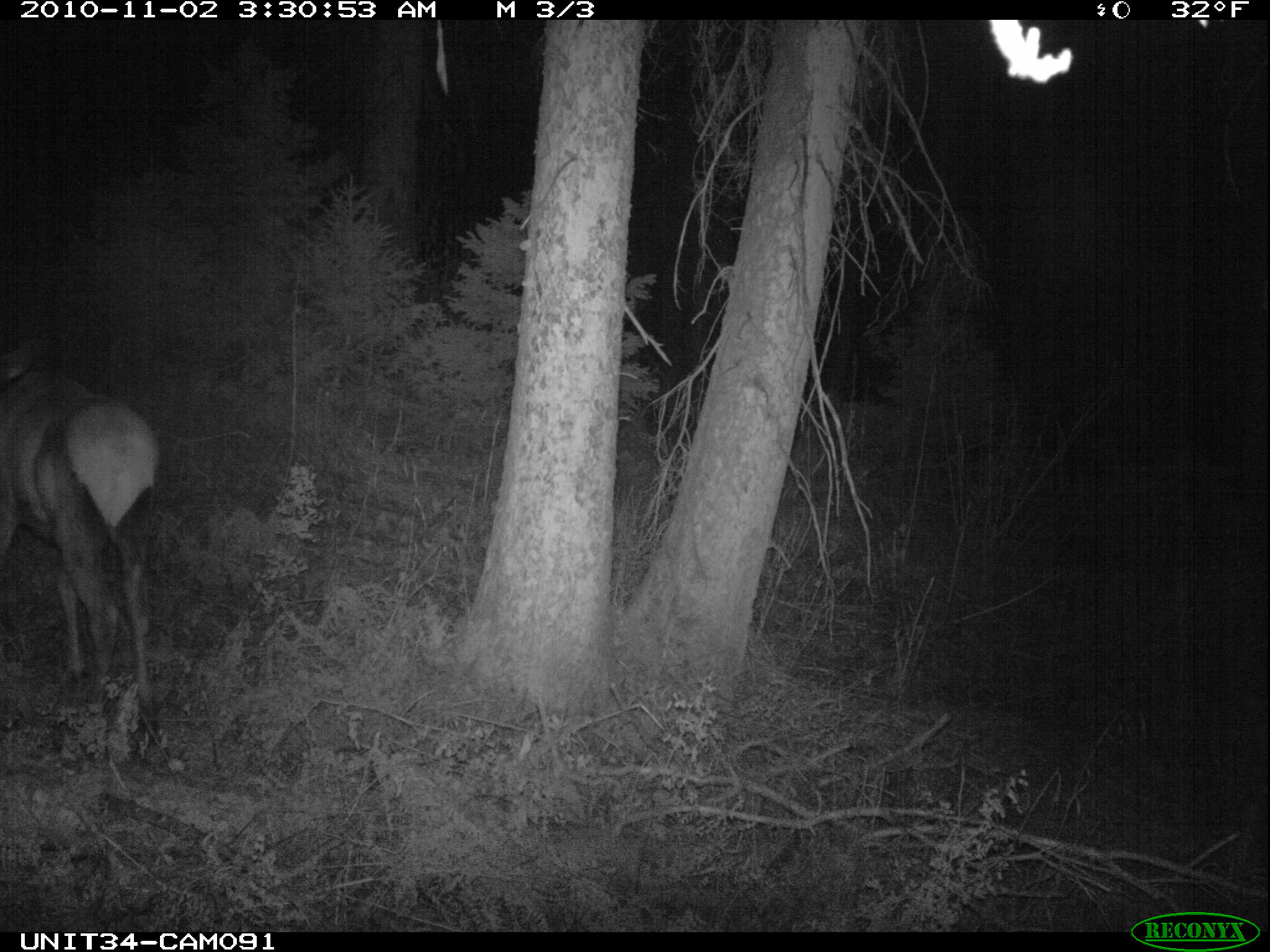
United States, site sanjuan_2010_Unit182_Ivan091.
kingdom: Animalia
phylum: Chordata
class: Mammalia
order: Artiodactyla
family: Cervidae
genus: Cervus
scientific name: Cervus elaphus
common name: red deer